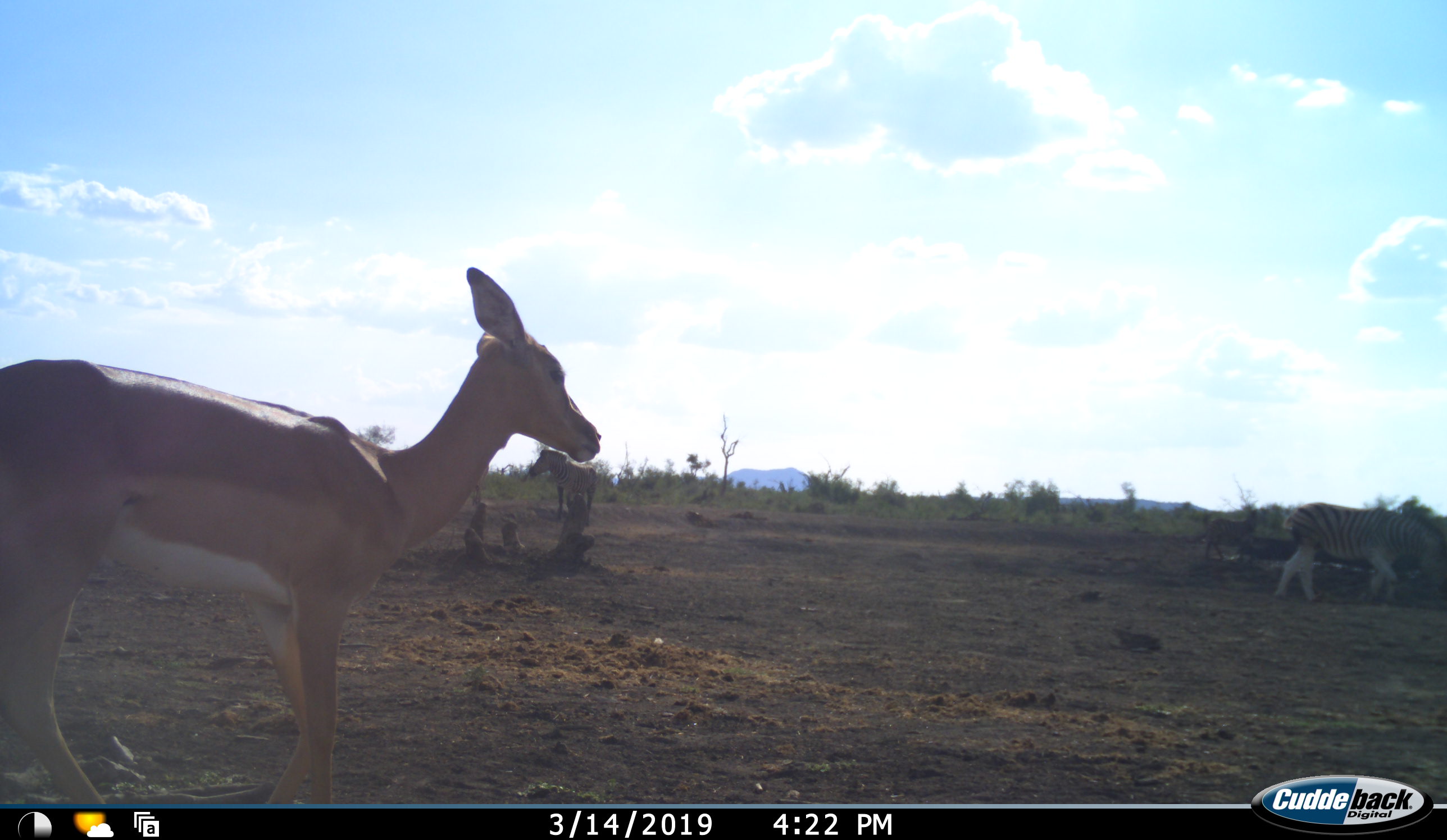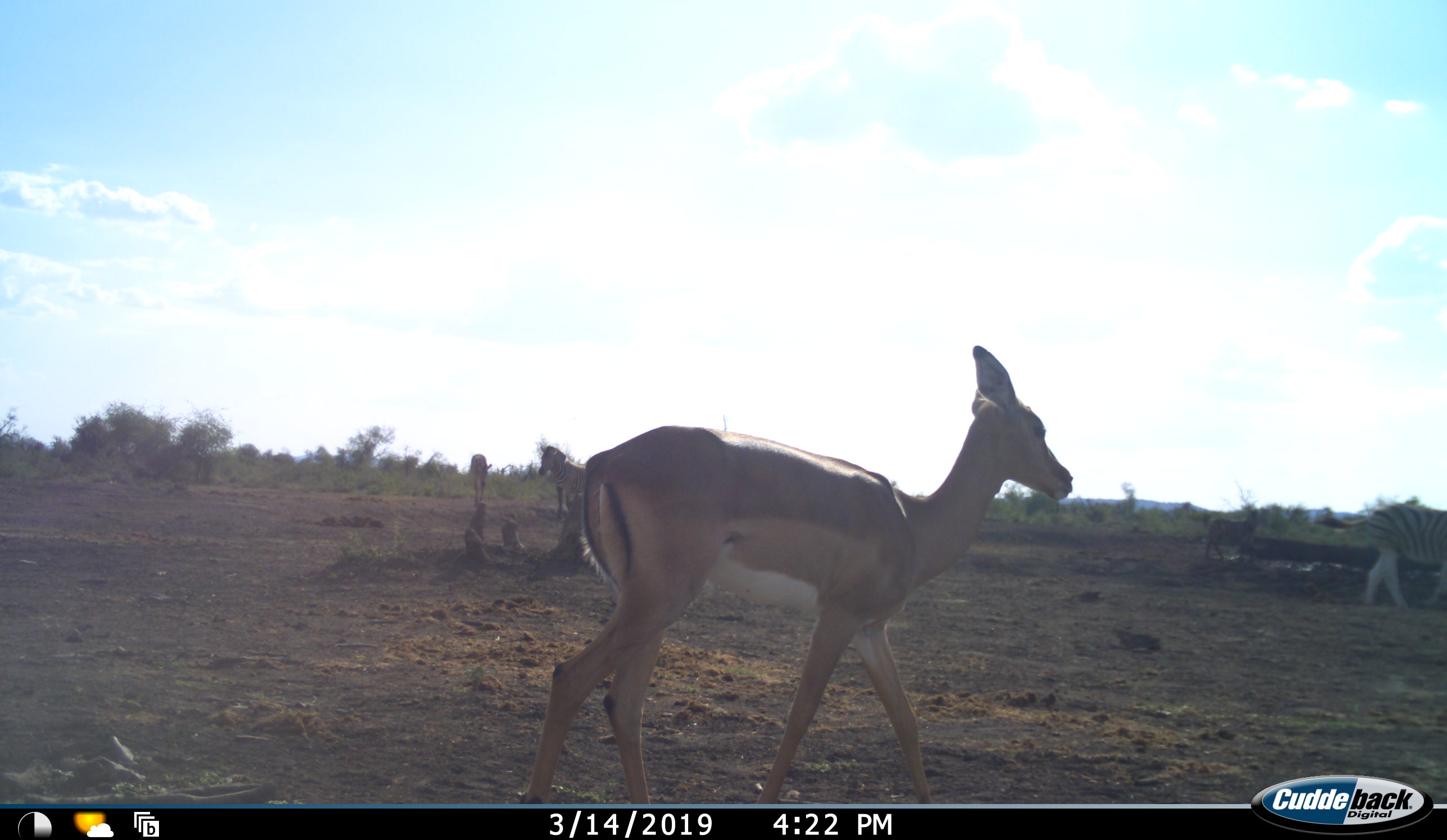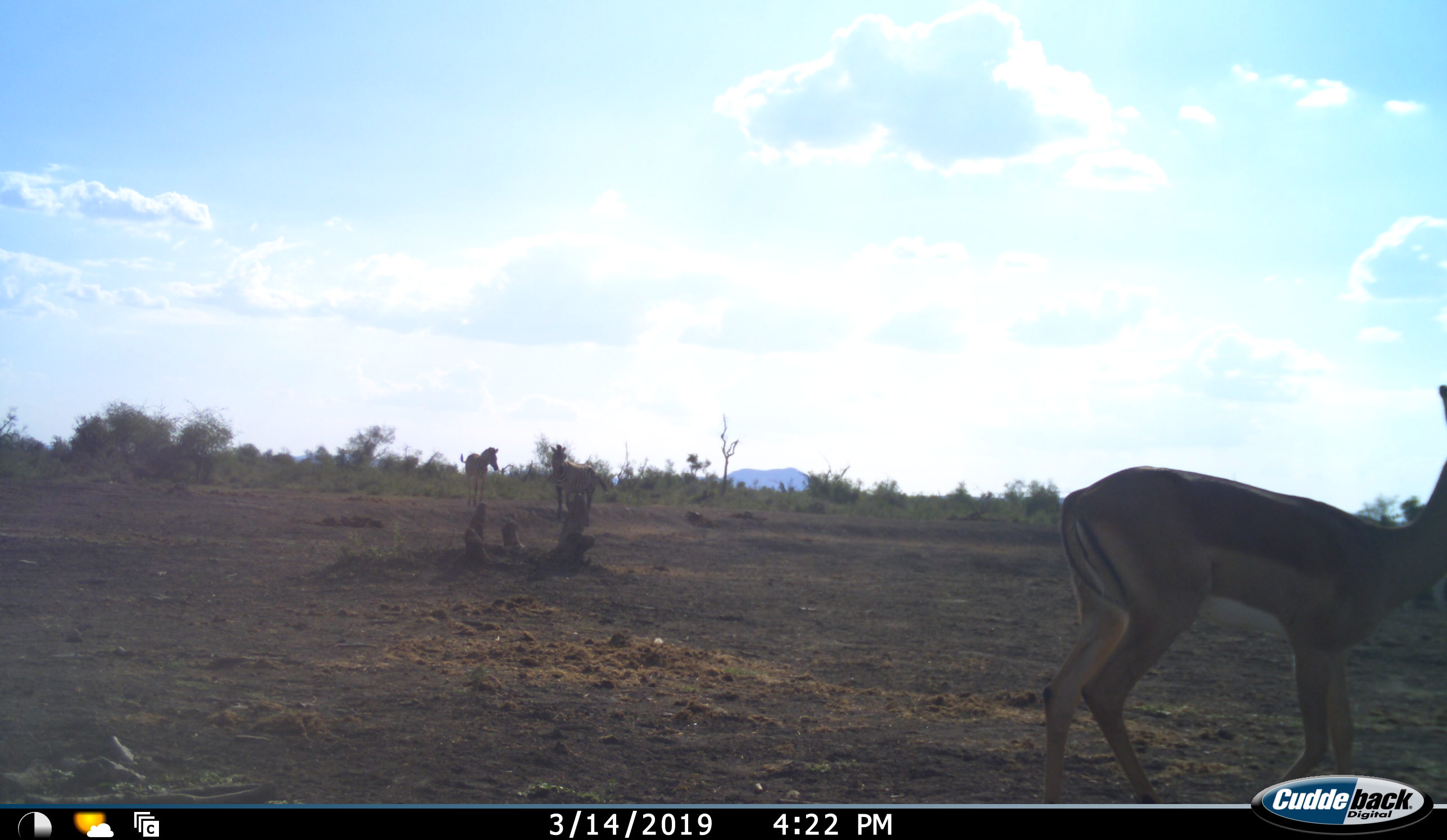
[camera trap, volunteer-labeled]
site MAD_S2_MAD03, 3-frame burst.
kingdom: Animalia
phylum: Chordata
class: Mammalia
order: Artiodactyla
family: Bovidae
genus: Aepyceros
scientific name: Aepyceros melampus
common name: impala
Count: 1.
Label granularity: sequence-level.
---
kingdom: Animalia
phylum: Chordata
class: Mammalia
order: Perissodactyla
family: Equidae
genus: Equus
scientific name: Equus quagga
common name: plains zebra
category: zebraplains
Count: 4.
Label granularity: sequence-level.